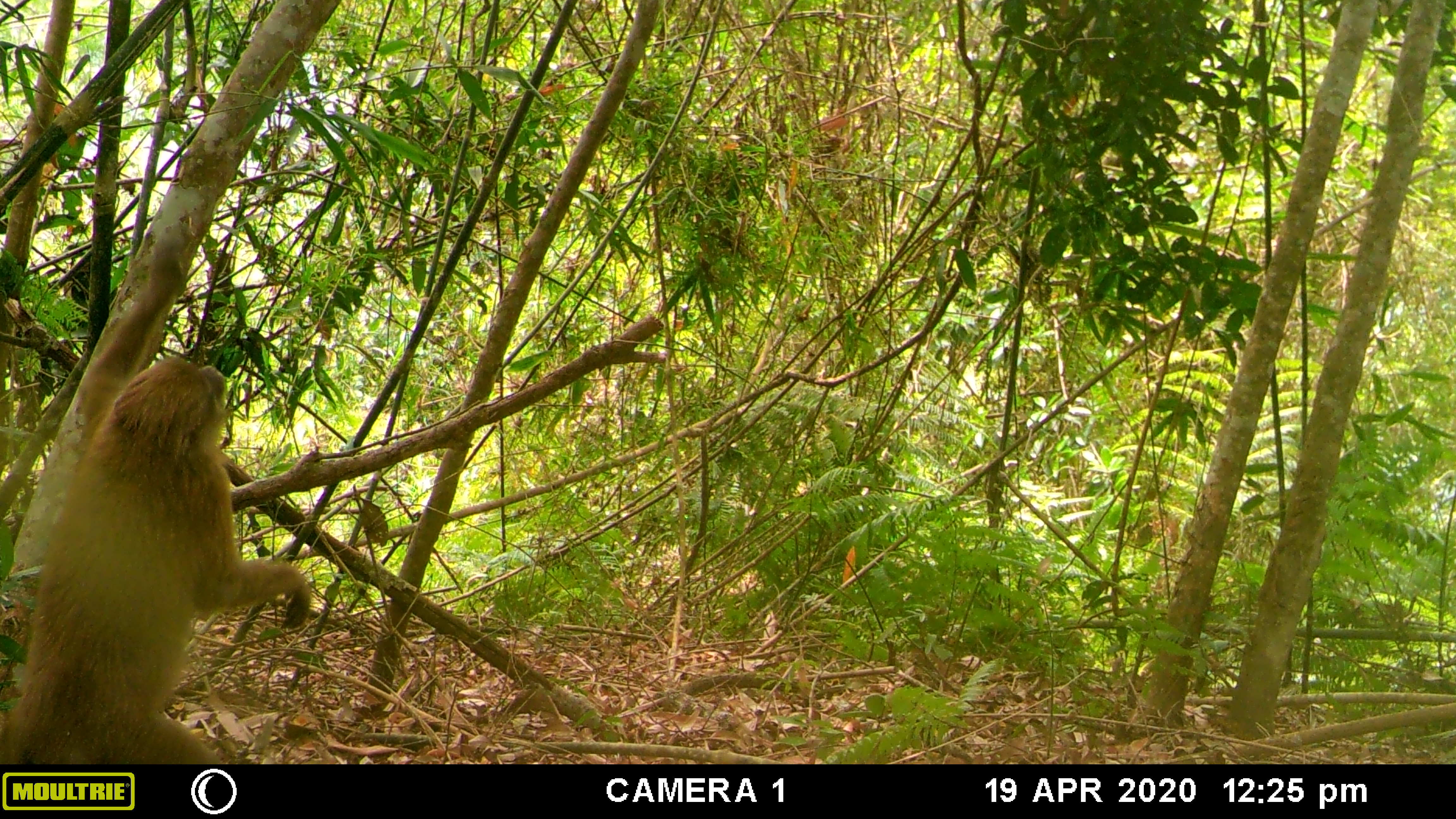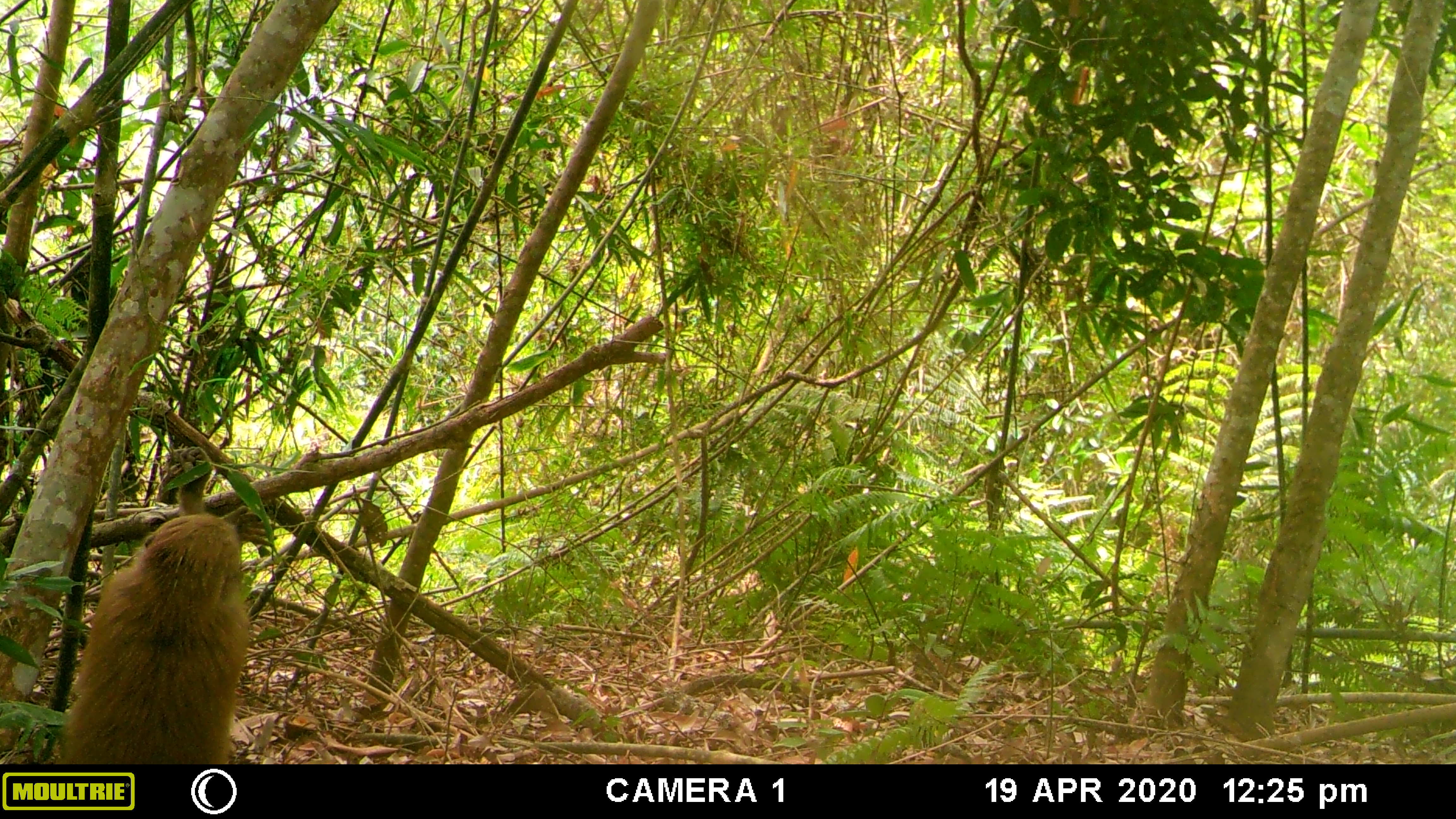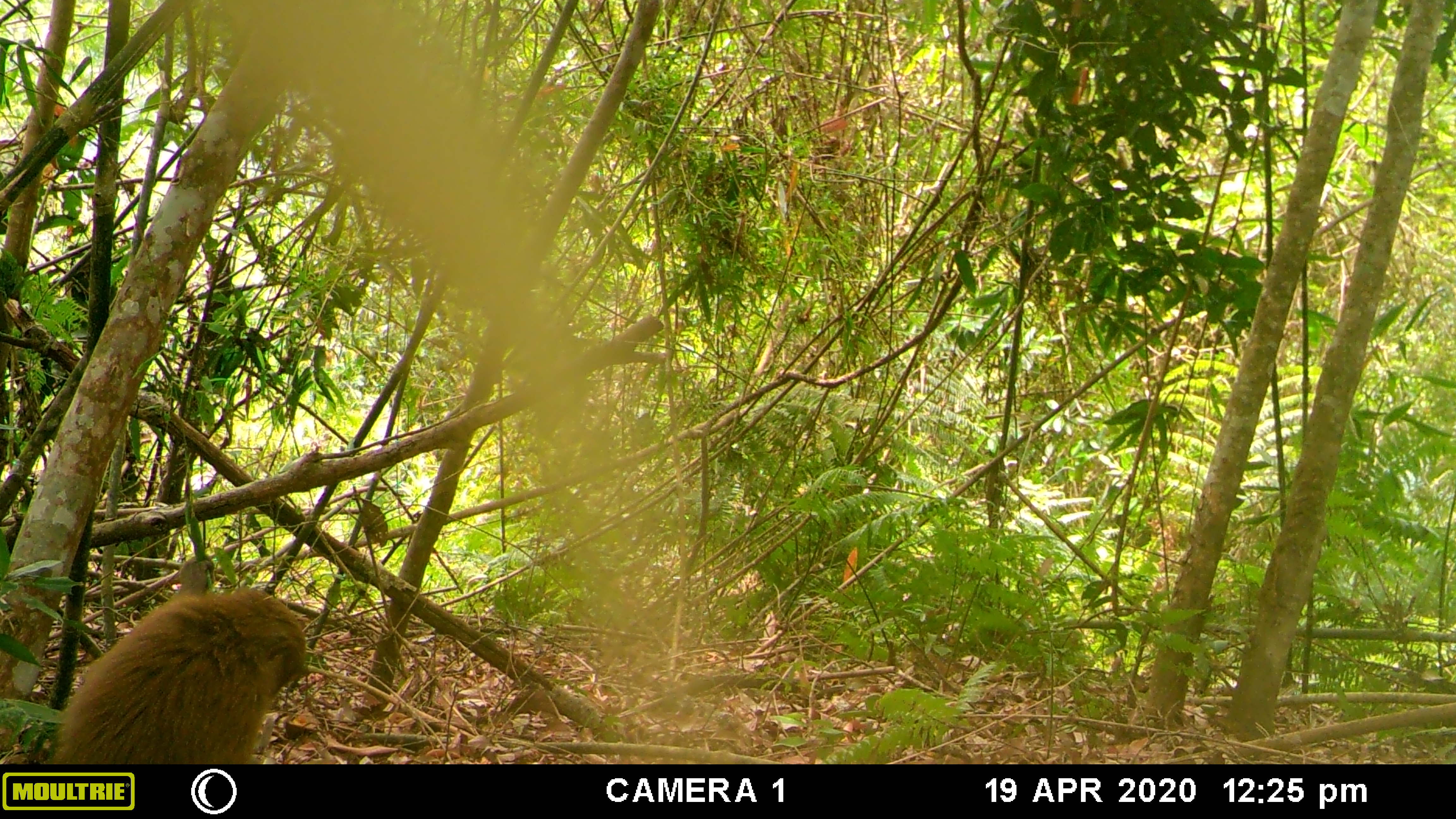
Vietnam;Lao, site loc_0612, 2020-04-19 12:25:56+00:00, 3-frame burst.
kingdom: Animalia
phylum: Chordata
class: Mammalia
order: Primates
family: Cercopithecidae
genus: Macaca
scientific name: Macaca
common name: macaques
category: assam or rhesus macaque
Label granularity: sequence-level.